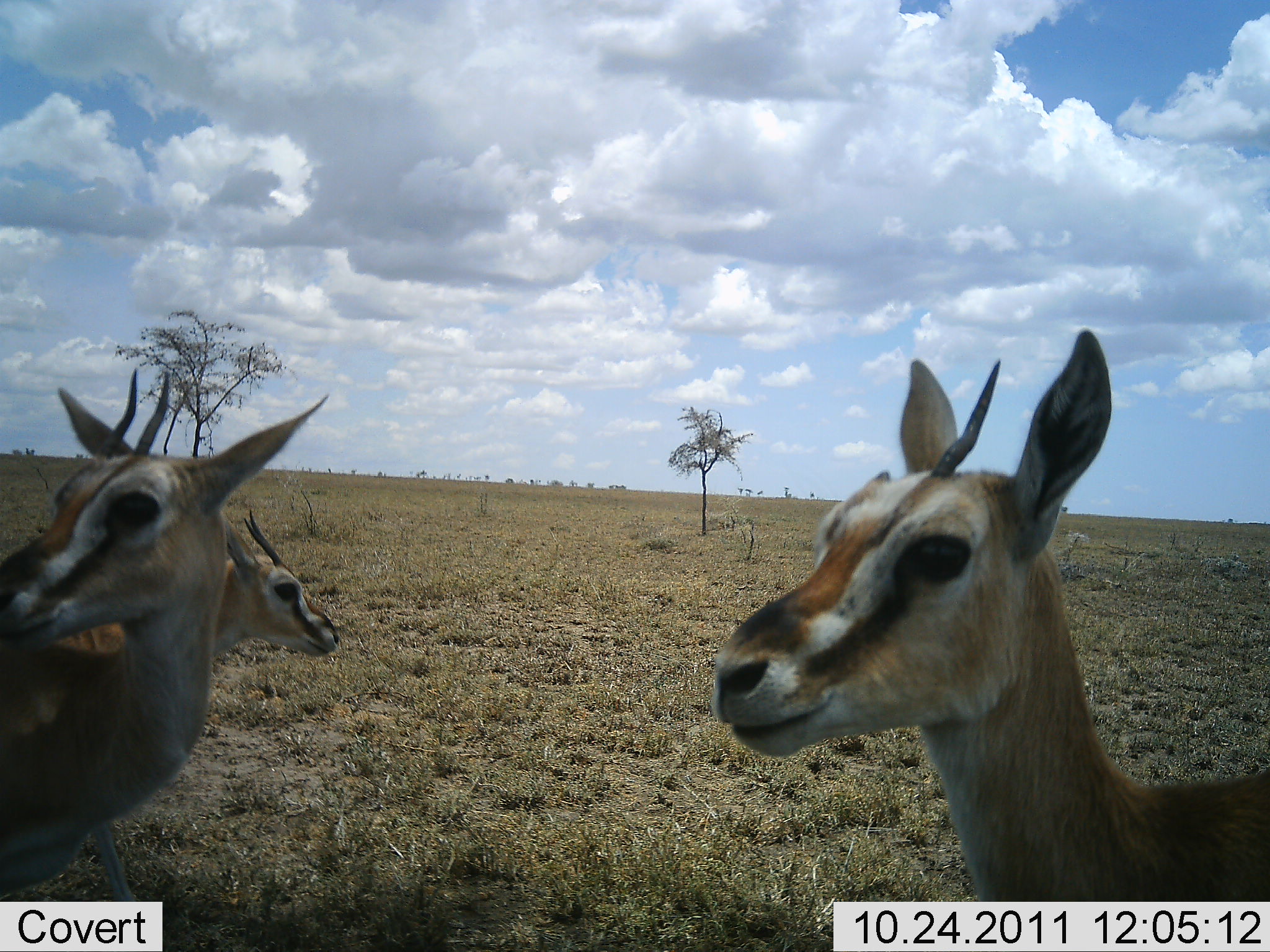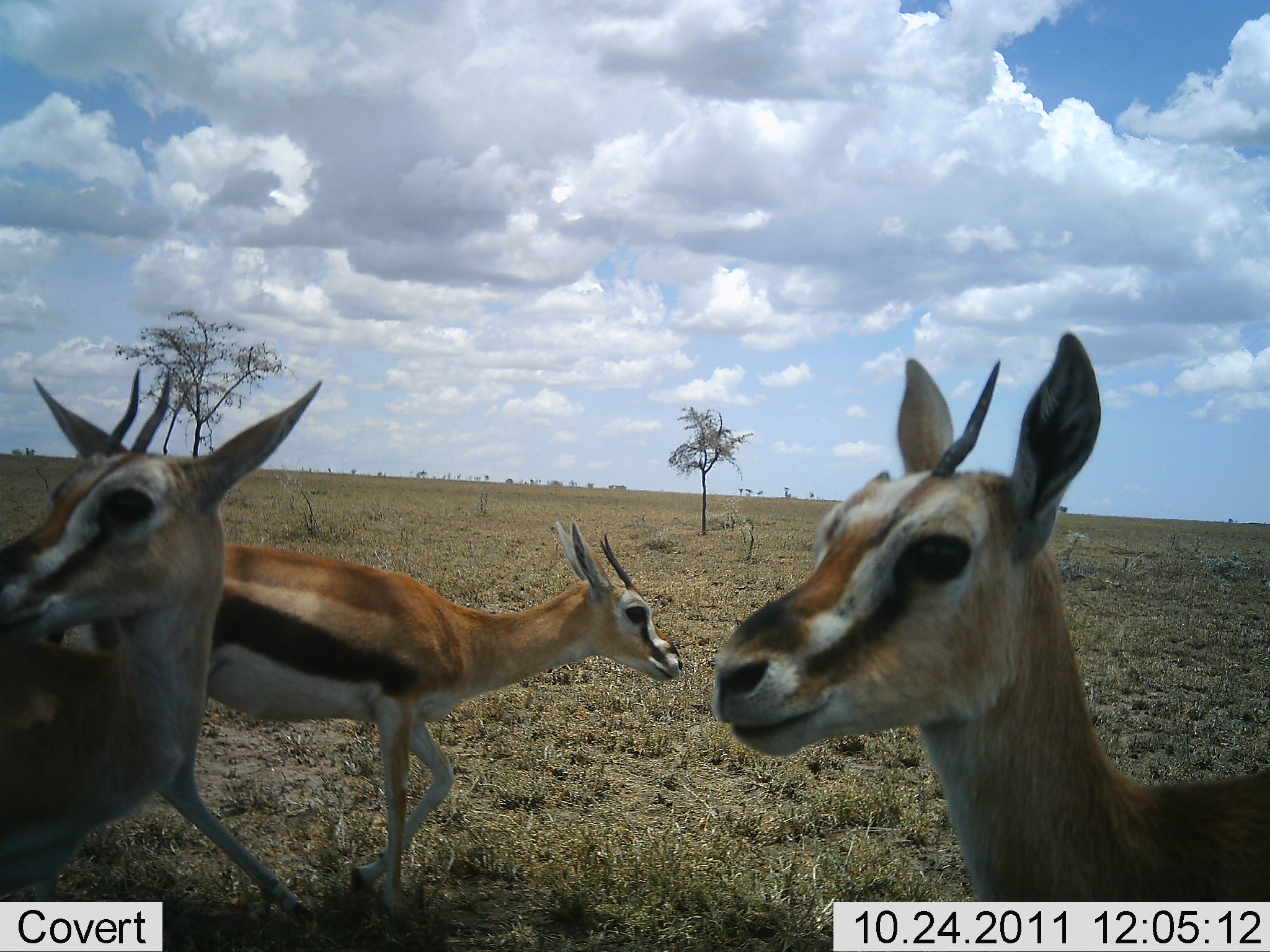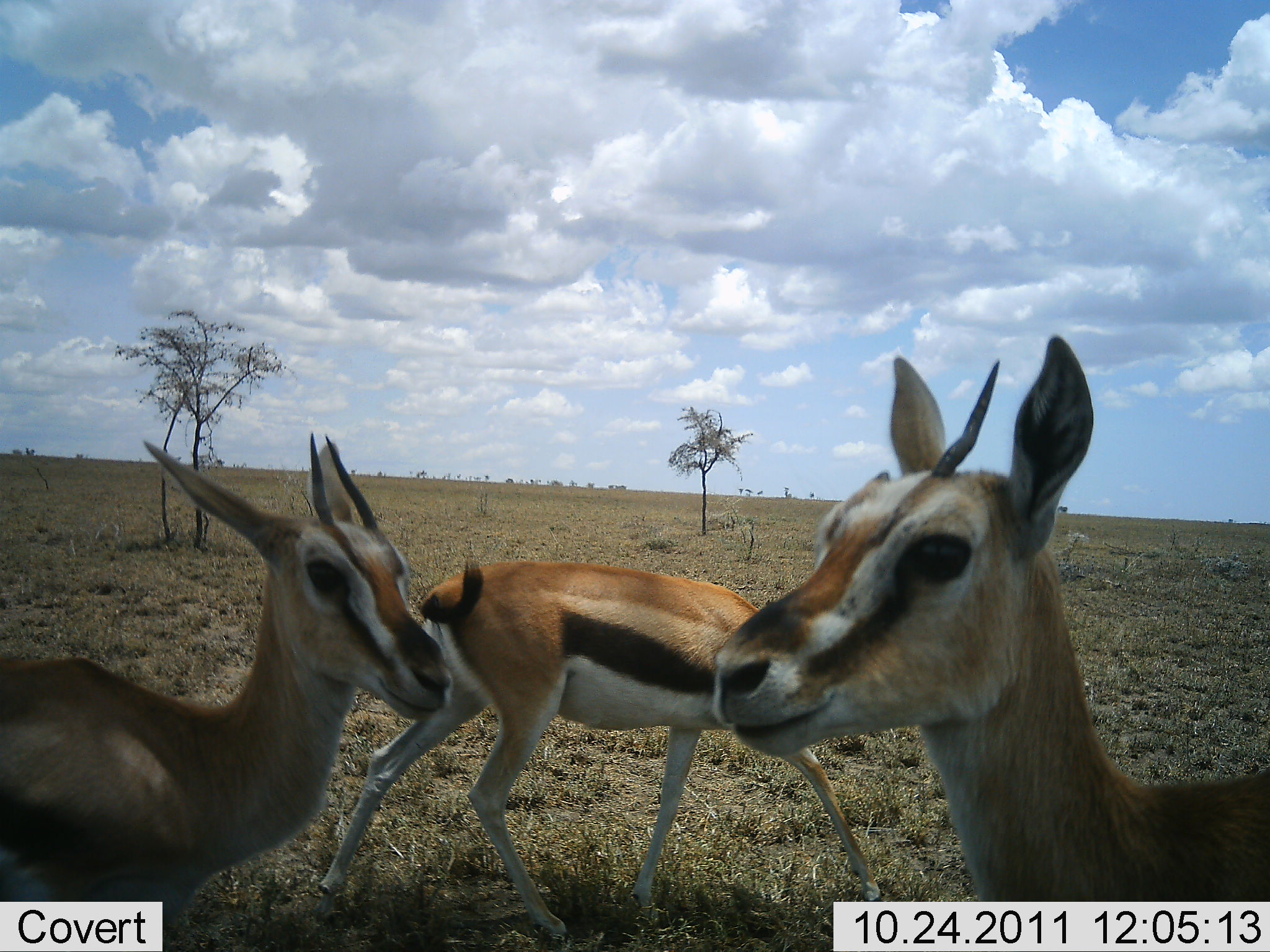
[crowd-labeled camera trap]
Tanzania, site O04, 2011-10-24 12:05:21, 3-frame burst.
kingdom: Animalia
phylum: Chordata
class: Mammalia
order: Artiodactyla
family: Bovidae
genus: Eudorcas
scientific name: Eudorcas thomsonii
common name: thomson's gazelle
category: gazellethomsons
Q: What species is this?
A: Gazellethomsons (thomson's gazelle) (Eudorcas thomsonii).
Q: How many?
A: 3.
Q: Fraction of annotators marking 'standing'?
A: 86%.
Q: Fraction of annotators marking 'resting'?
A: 14%.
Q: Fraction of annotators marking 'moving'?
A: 79%.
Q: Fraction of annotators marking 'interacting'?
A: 0%.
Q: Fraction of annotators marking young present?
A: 14%.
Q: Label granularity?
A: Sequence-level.